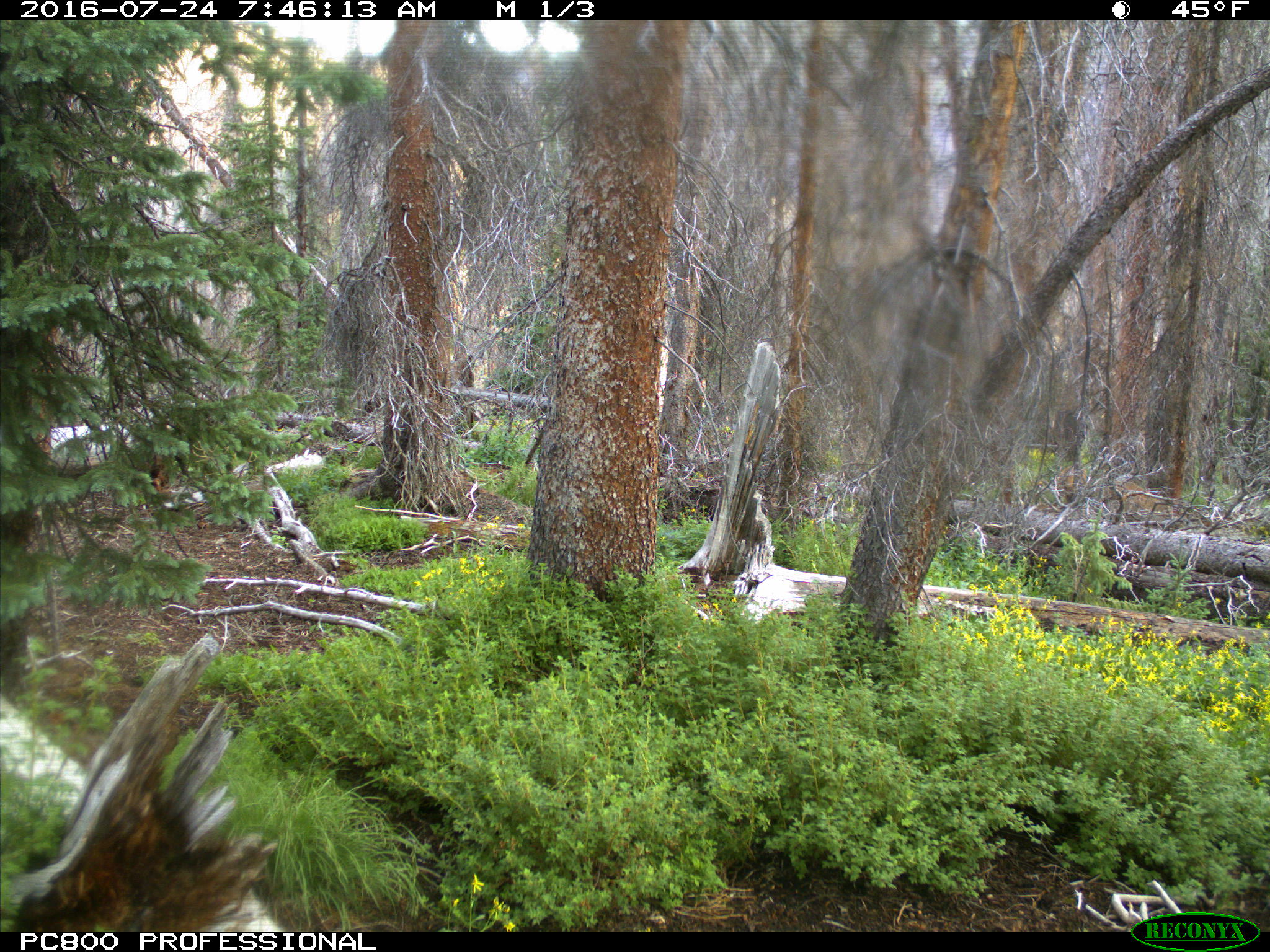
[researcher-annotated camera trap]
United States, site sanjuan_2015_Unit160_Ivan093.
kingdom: Animalia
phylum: Chordata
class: Mammalia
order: Artiodactyla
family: Cervidae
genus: Cervus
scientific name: Cervus elaphus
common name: red deer